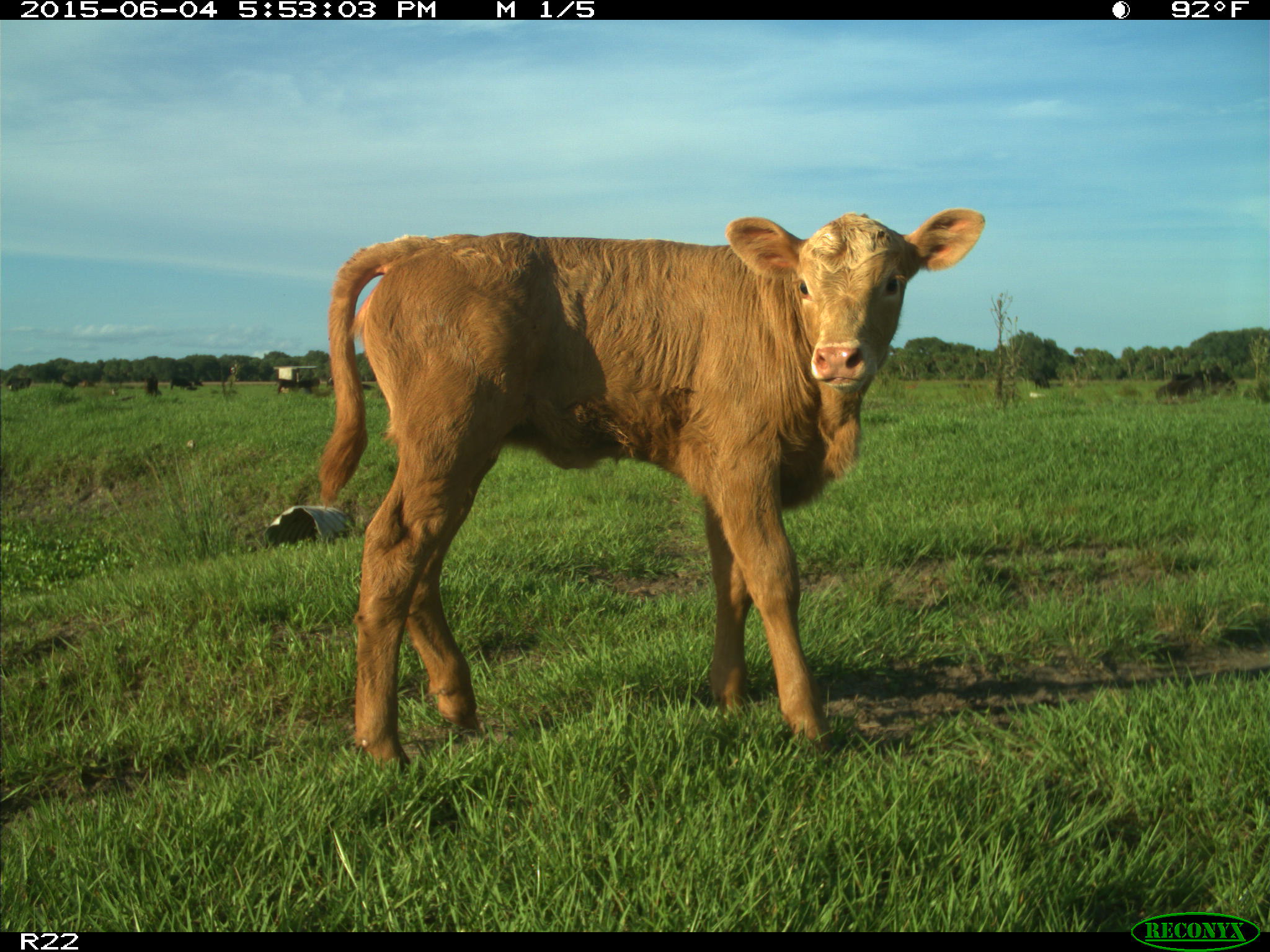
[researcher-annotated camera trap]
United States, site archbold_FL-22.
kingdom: Animalia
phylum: Chordata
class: Mammalia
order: Artiodactyla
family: Bovidae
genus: Bos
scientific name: Bos taurus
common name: domestic cow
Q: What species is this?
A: Bos taurus (domestic cow).